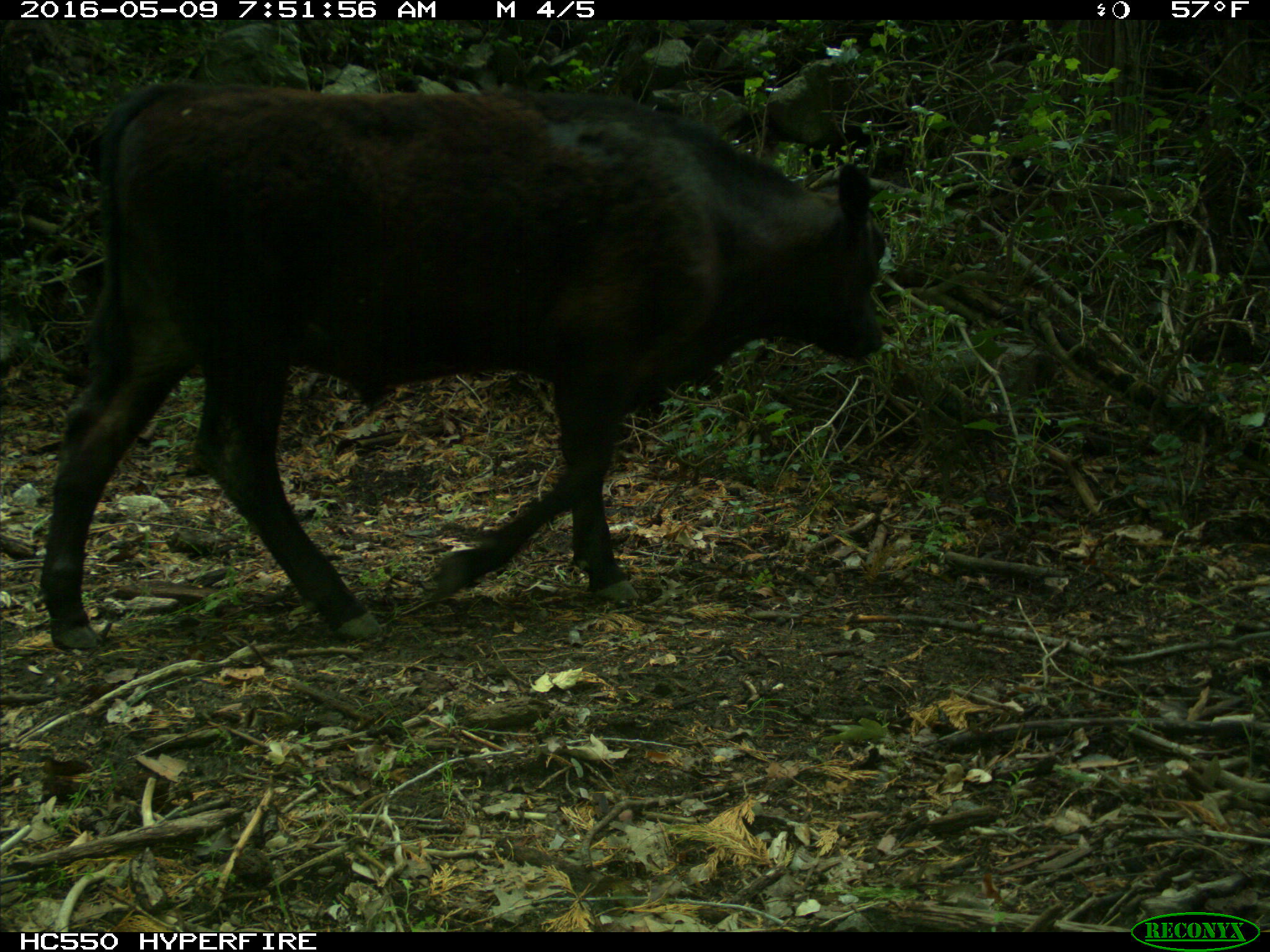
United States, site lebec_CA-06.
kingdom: Animalia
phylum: Chordata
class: Mammalia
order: Artiodactyla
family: Bovidae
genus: Bos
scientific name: Bos taurus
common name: domestic cow